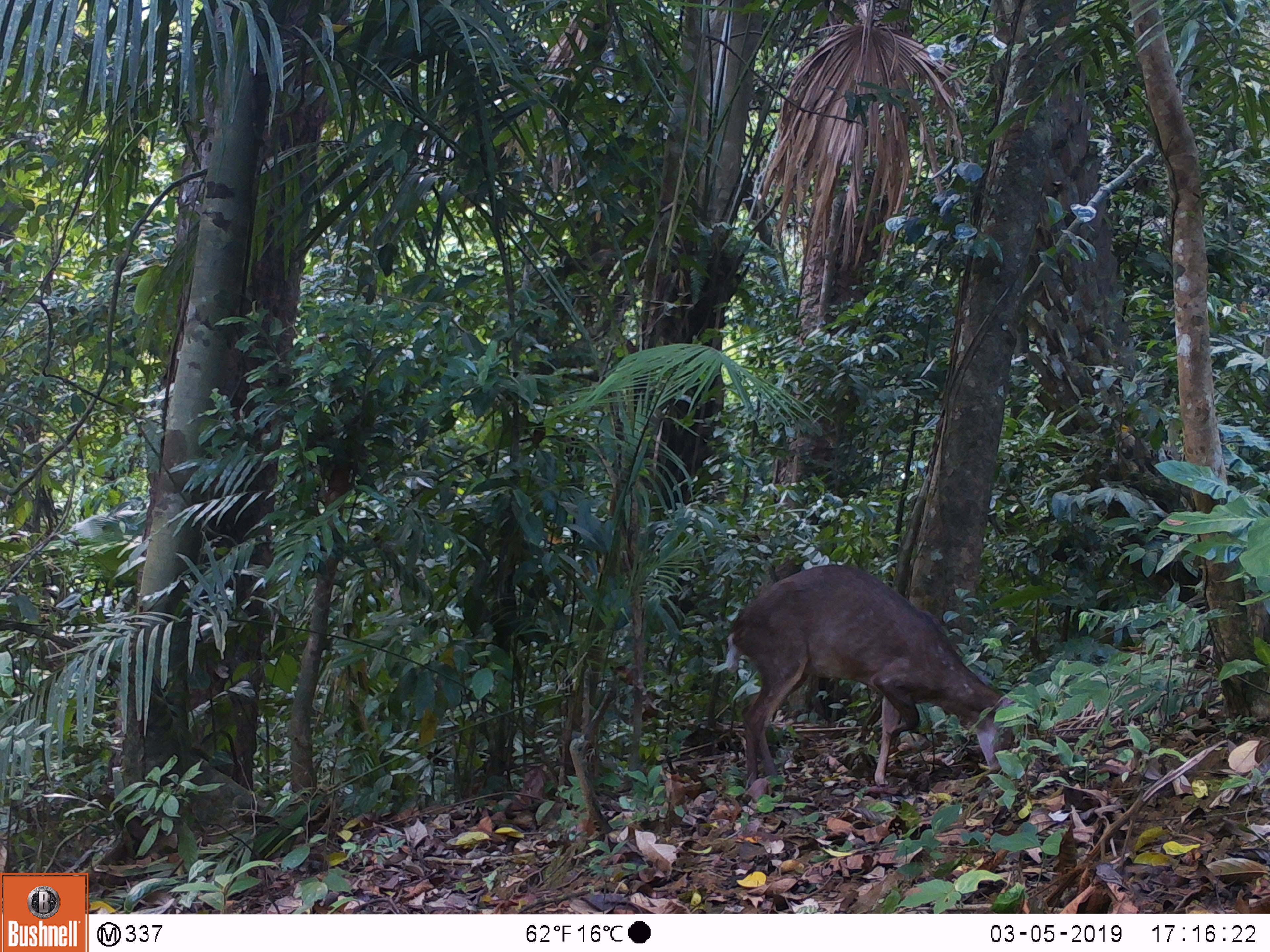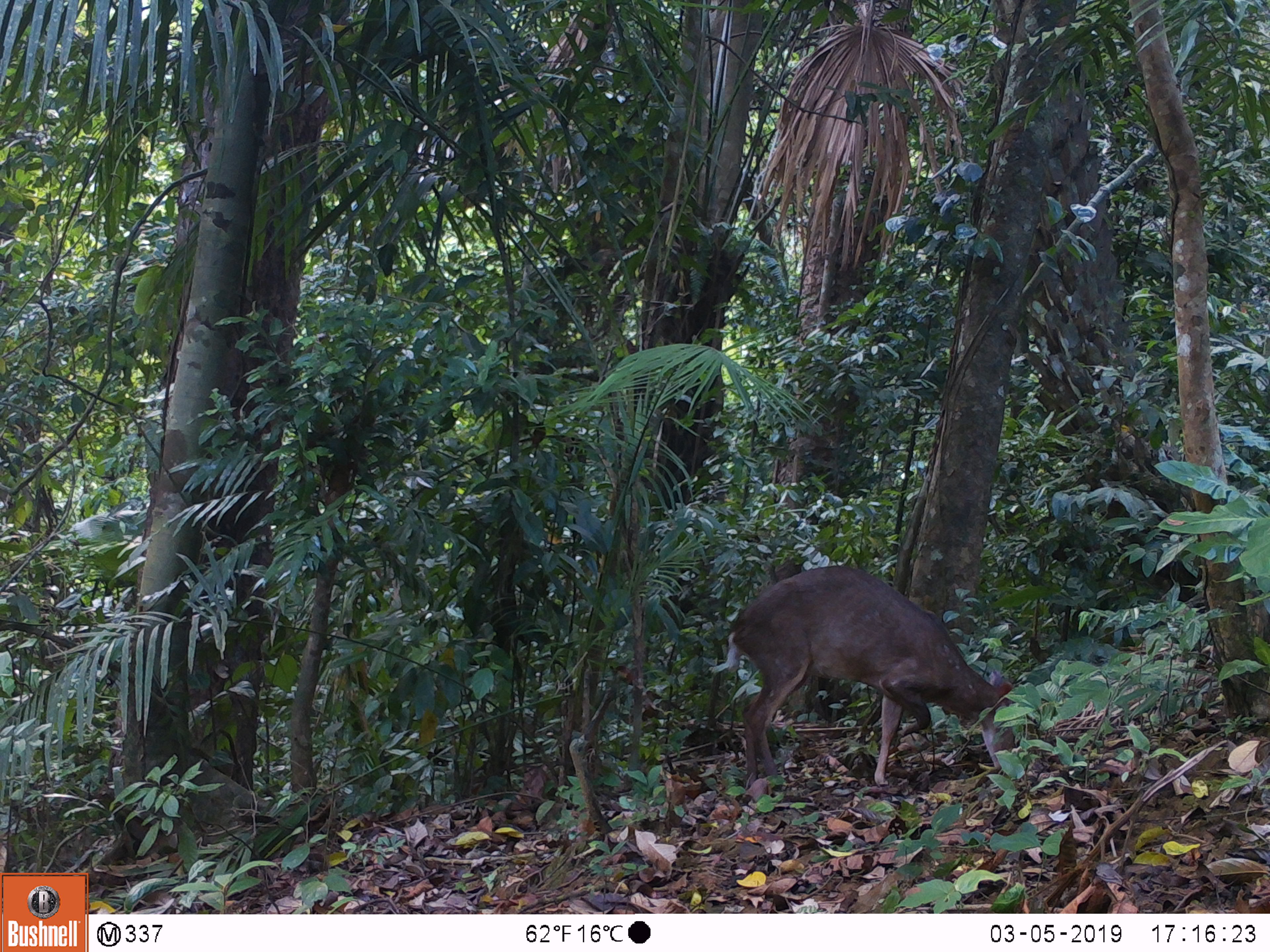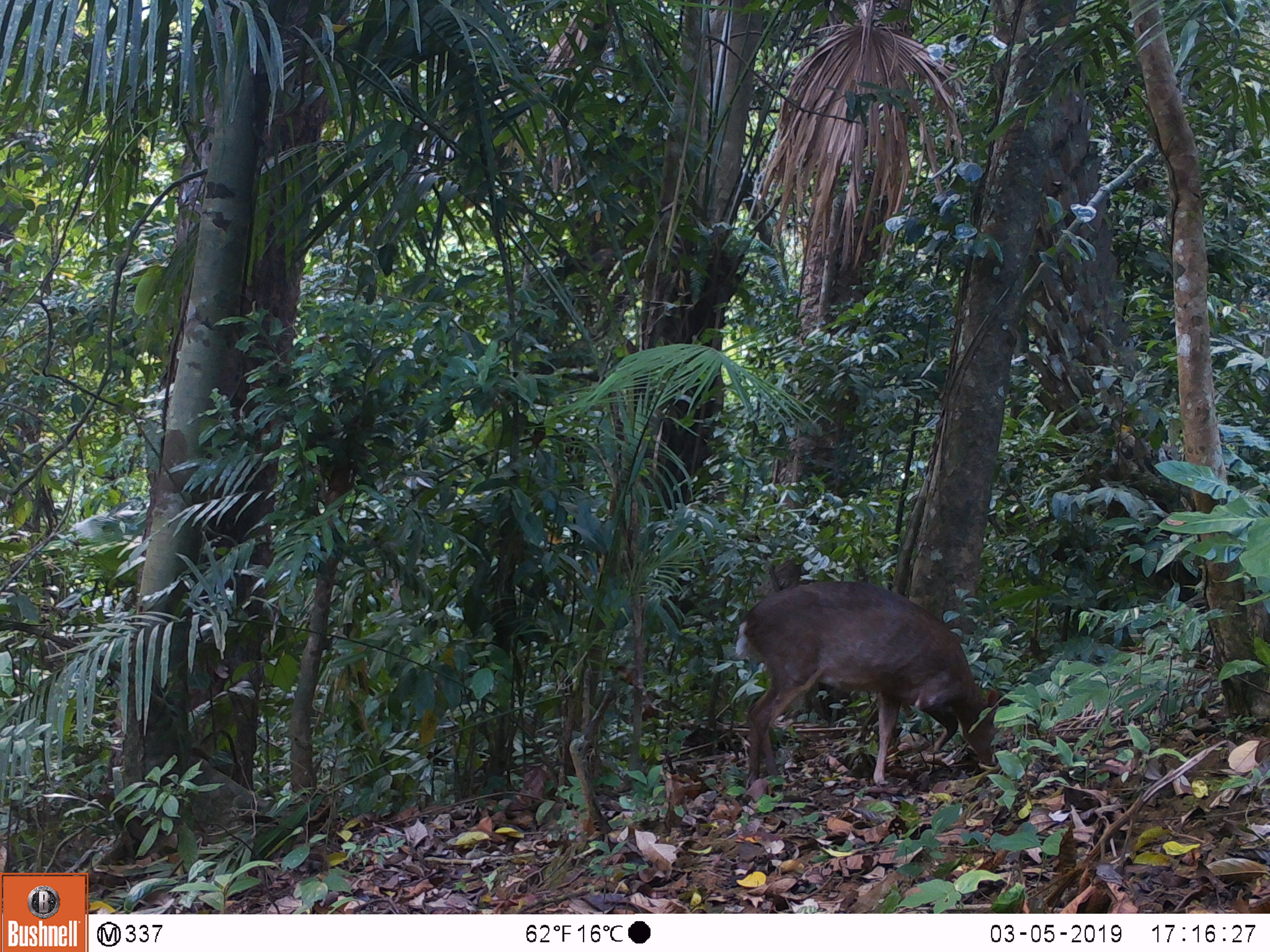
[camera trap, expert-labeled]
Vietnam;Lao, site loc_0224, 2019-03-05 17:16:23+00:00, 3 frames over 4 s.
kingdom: Animalia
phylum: Chordata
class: Mammalia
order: Artiodactyla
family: Cervidae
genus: Muntiacus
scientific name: Muntiacus vuquangensis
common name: large-antlered muntjac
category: large antlered muntjac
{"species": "large antlered muntjac (large-antlered muntjac) (Muntiacus vuquangensis)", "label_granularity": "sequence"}